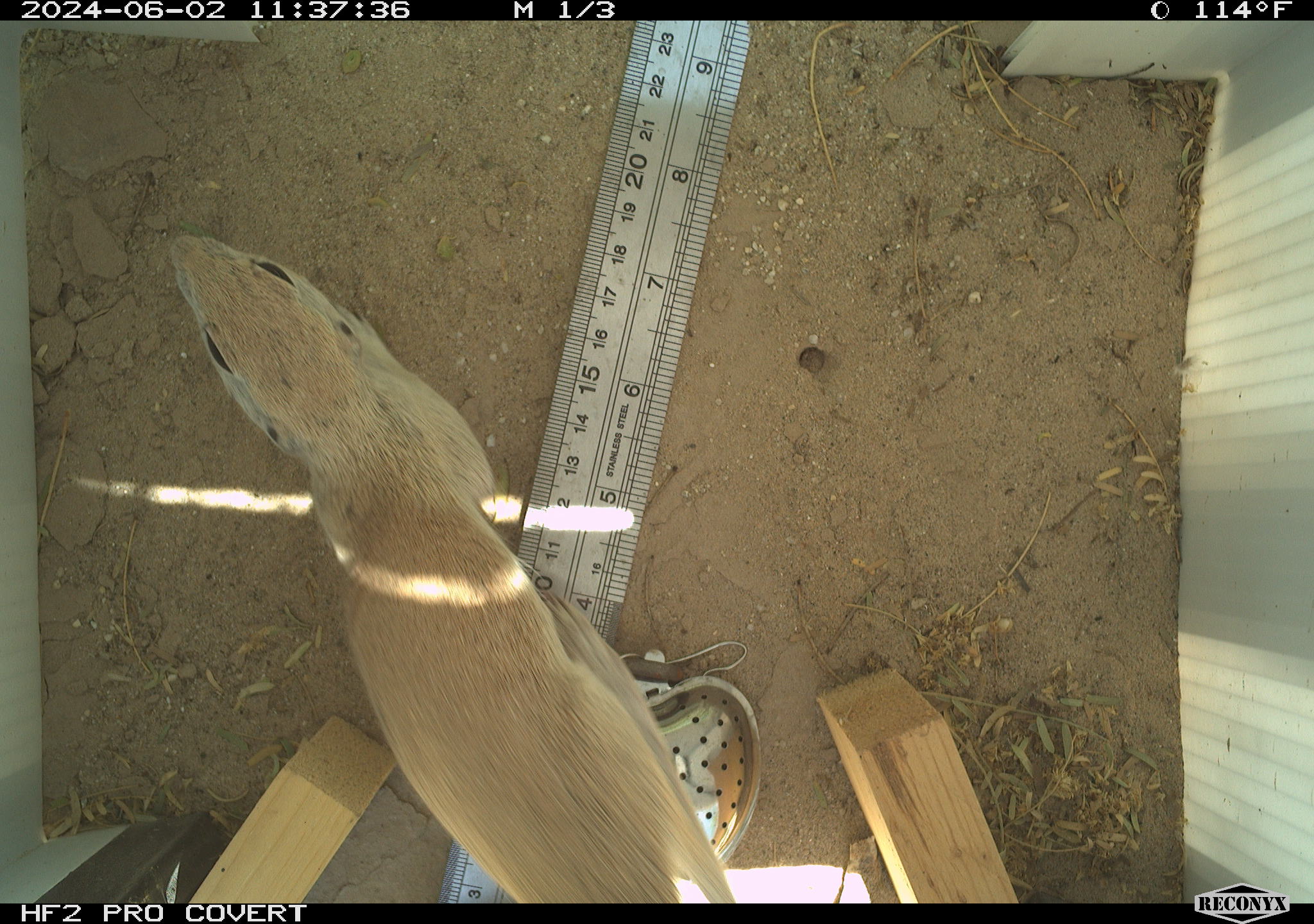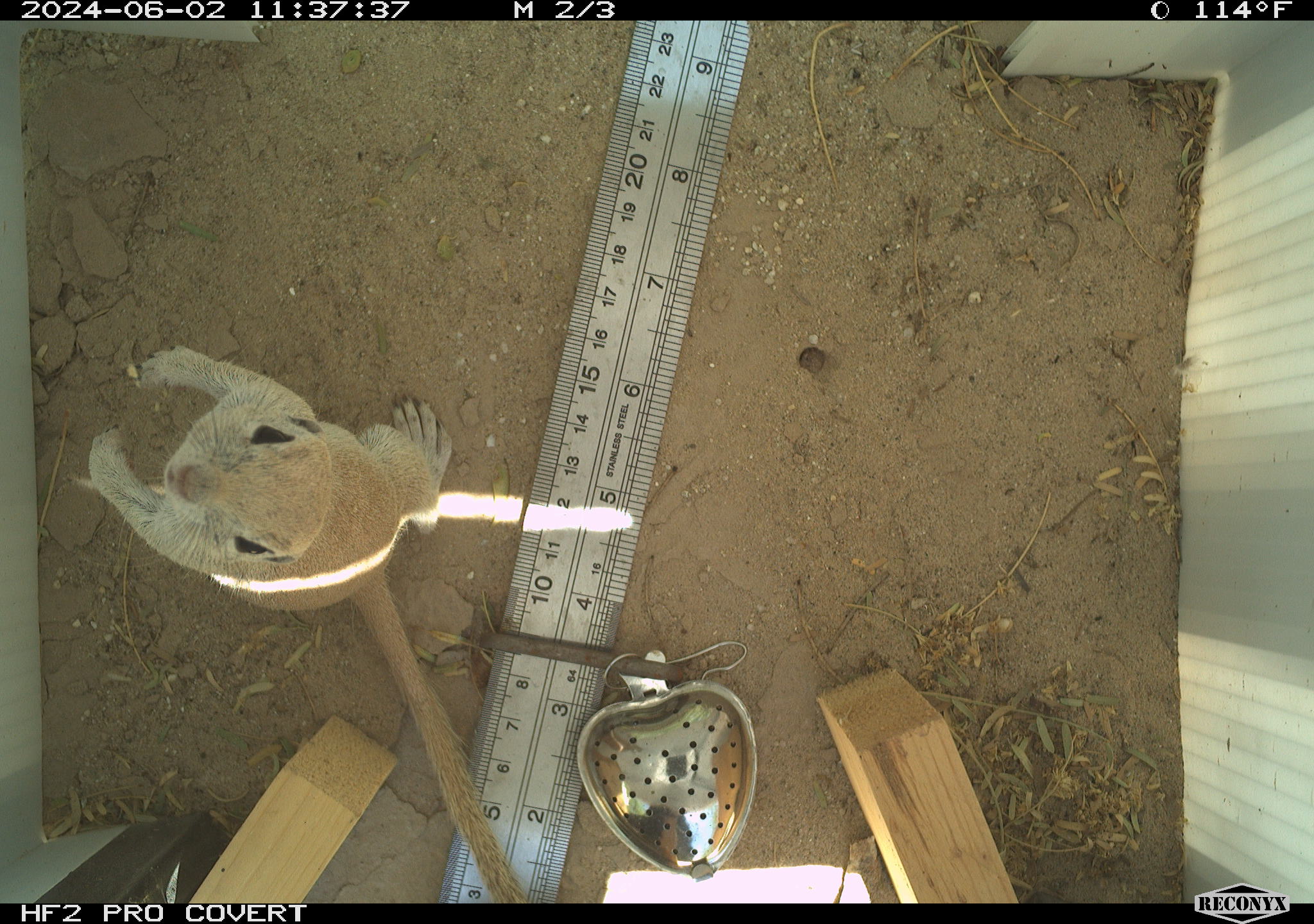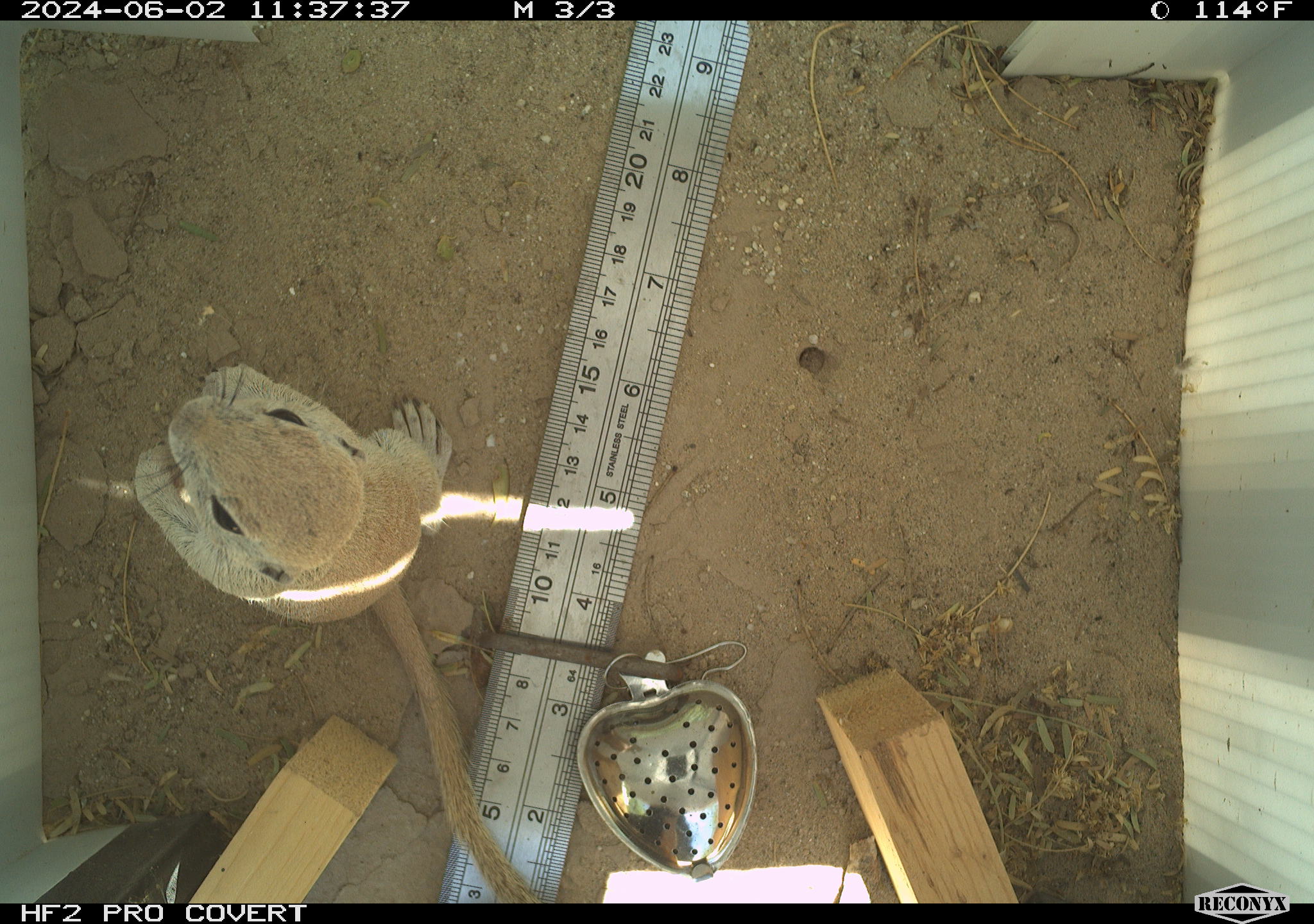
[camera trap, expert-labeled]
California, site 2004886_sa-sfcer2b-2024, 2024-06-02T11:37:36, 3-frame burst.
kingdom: Animalia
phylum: Chordata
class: Mammalia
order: Rodentia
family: Sciuridae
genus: Xerospermophilus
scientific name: Xerospermophilus tereticaudus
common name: round-tailed ground squirrel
Round-tailed ground squirrel (Xerospermophilus tereticaudus).